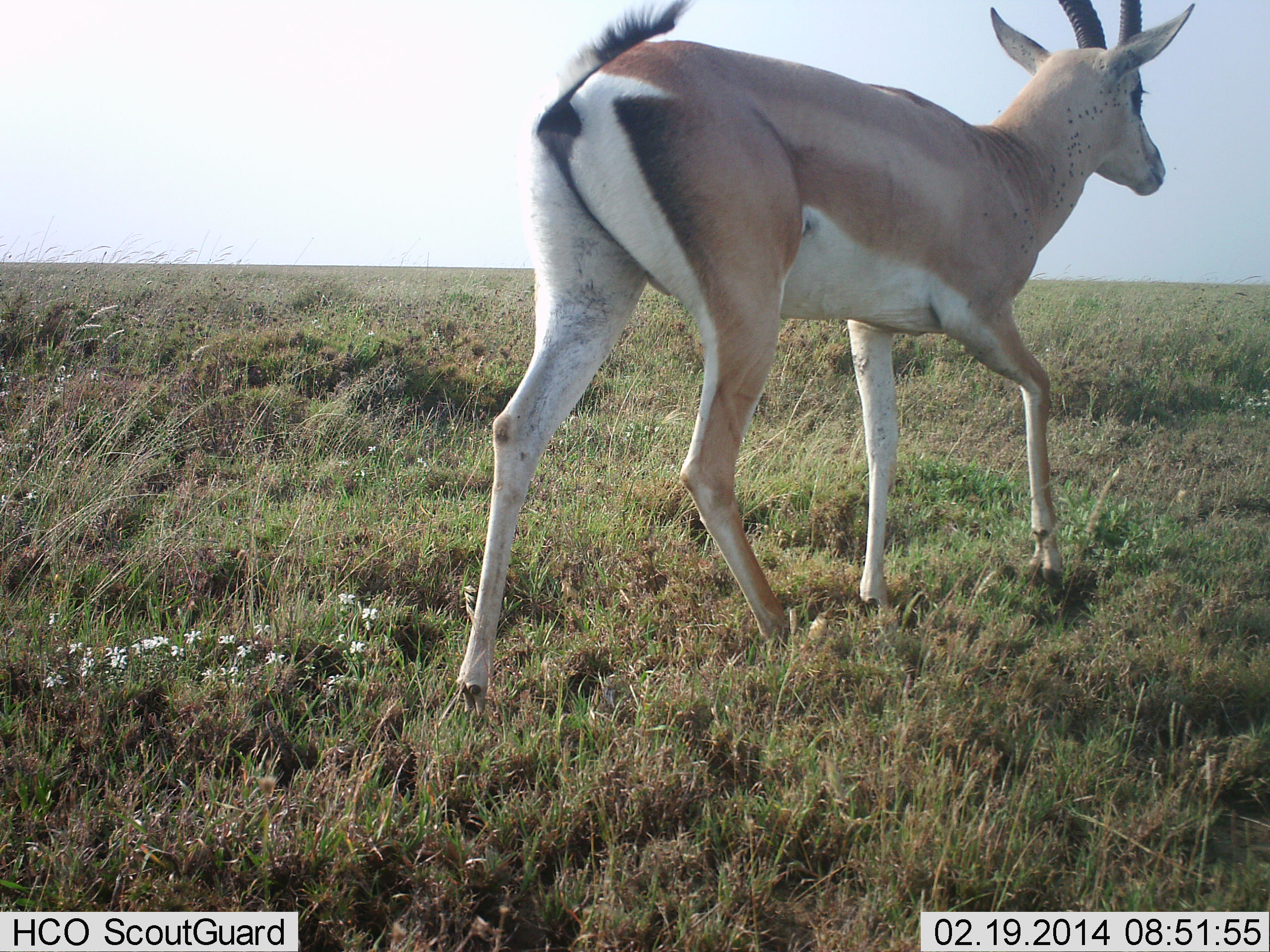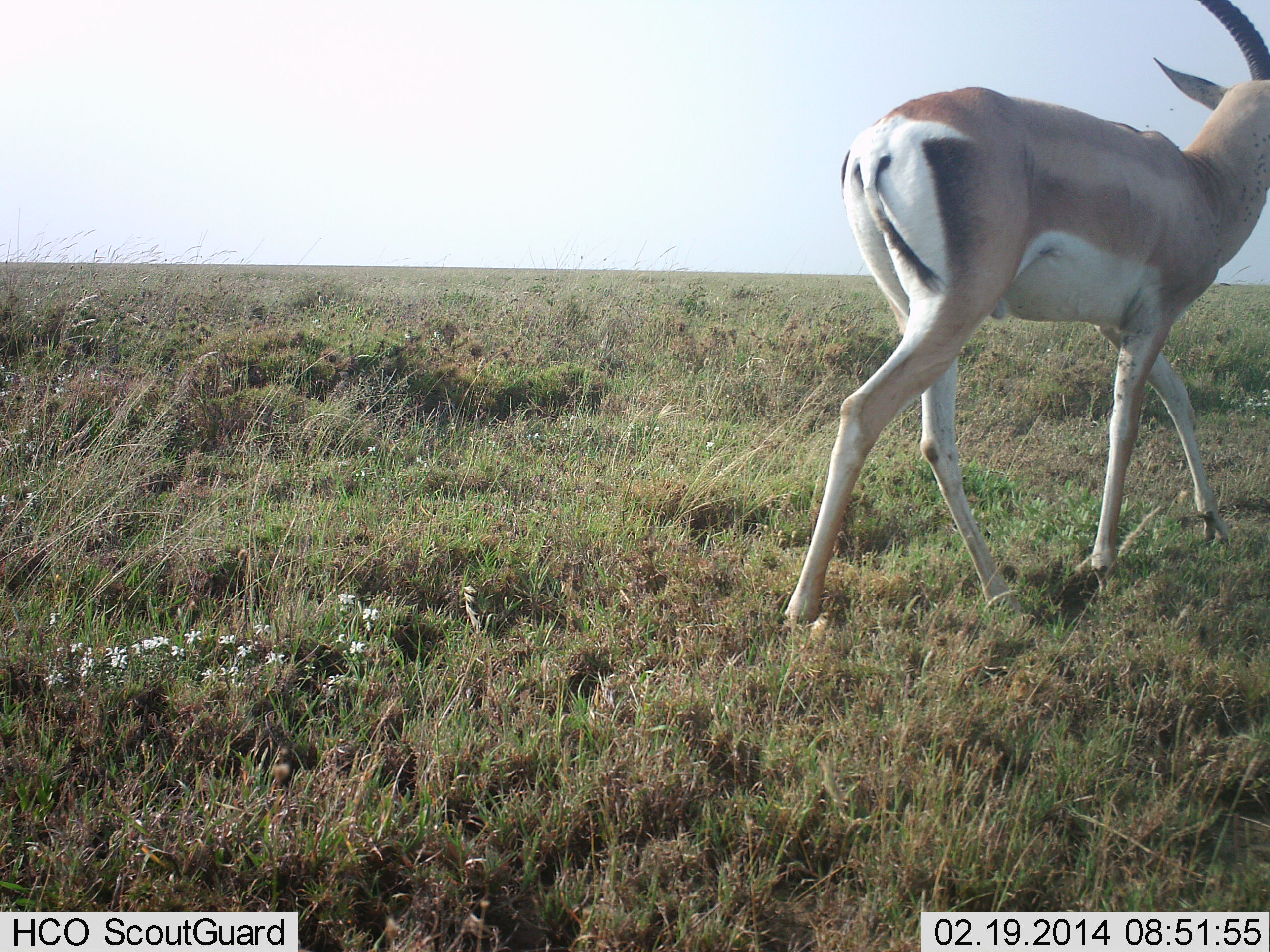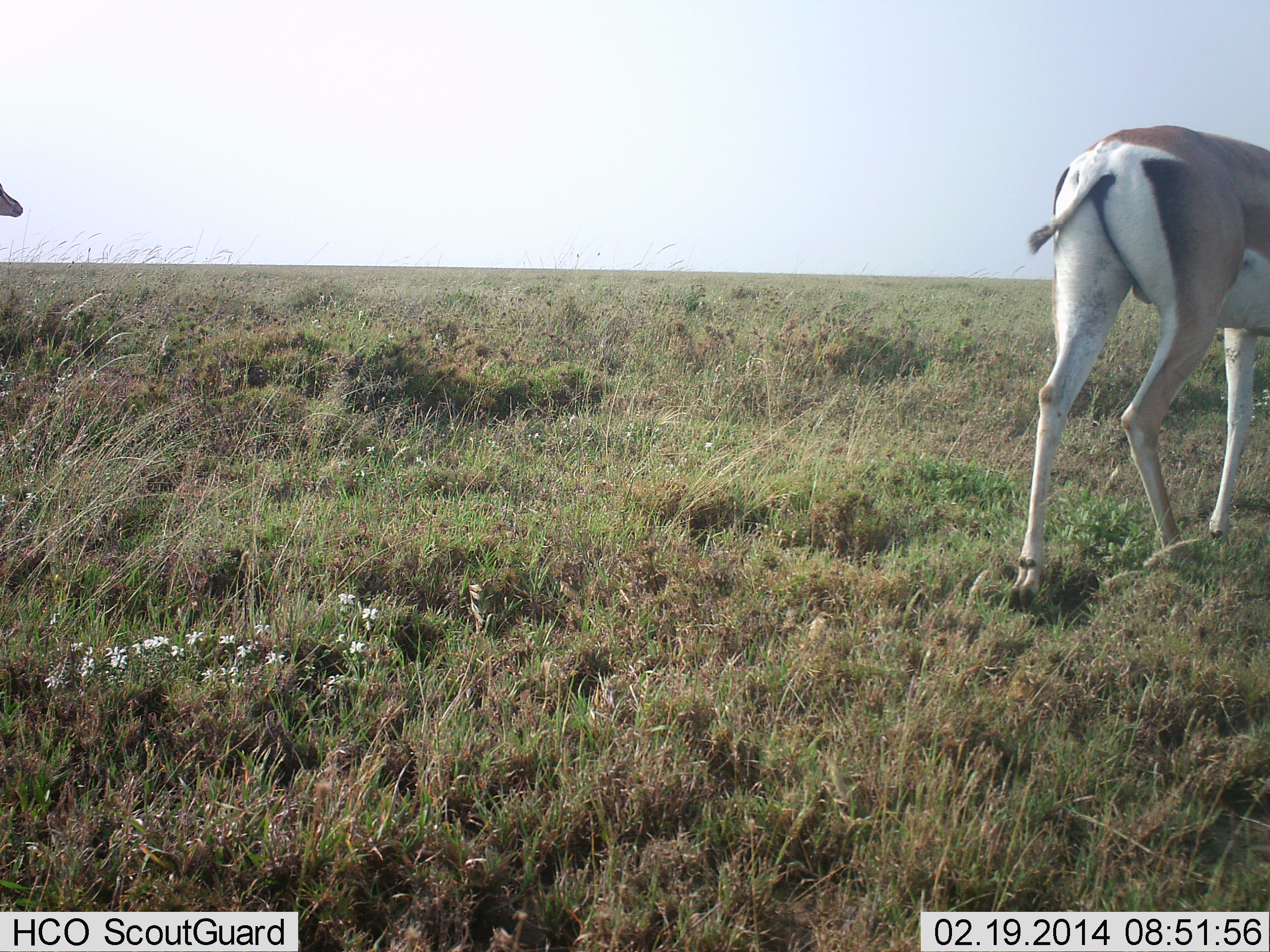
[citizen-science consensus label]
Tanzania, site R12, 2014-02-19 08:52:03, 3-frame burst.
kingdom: Animalia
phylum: Chordata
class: Mammalia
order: Artiodactyla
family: Bovidae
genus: Nanger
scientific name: Nanger granti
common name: grant's gazelle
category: gazellegrants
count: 2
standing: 10%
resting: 0%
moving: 100%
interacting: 0%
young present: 0%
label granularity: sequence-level